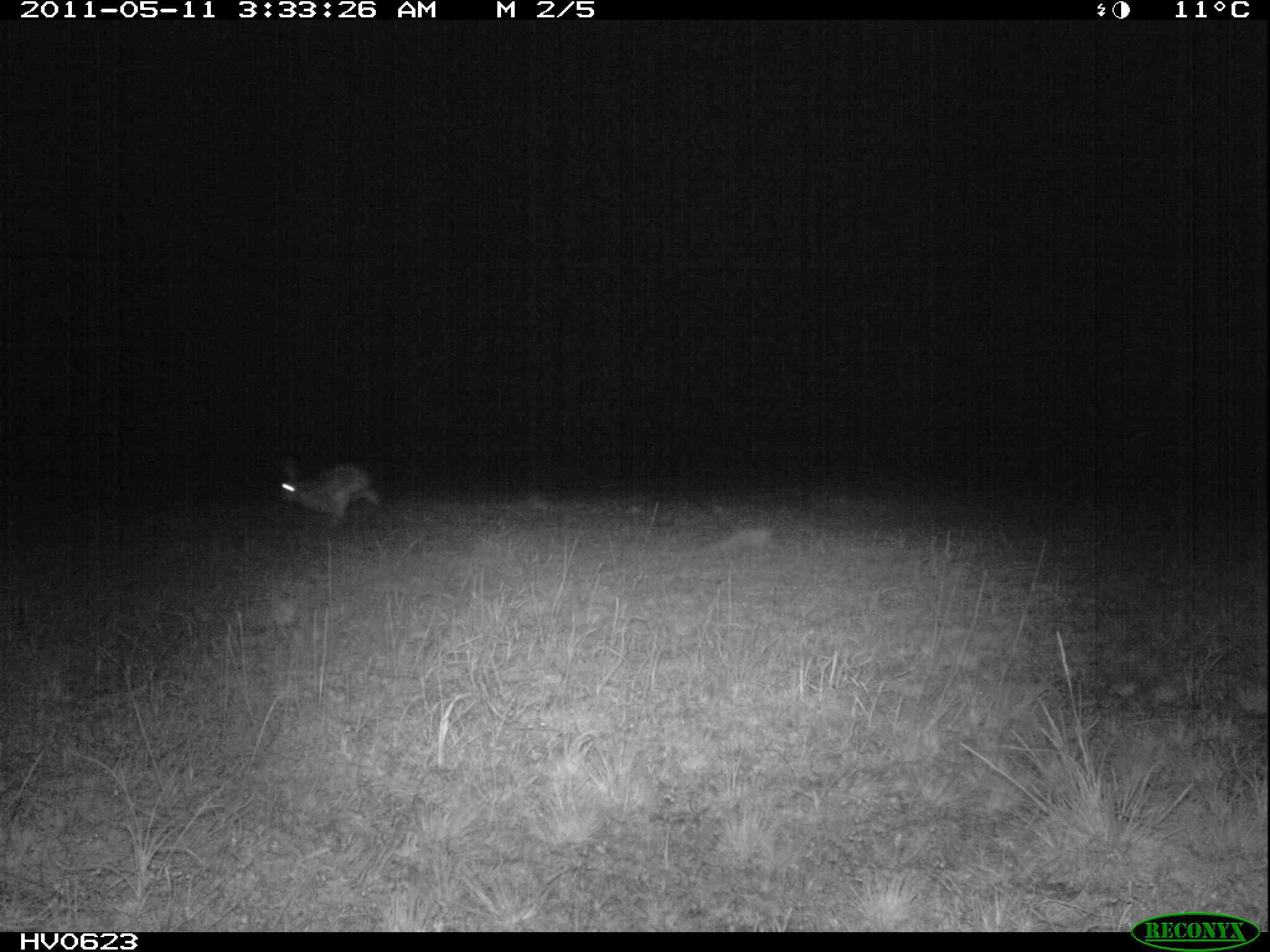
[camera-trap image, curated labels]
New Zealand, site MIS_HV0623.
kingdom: Animalia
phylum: Chordata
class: Mammalia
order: Lagomorpha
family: Leporidae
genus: Lepus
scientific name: Lepus europaeus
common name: brown hare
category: hare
Hare (brown hare) (Lepus europaeus).